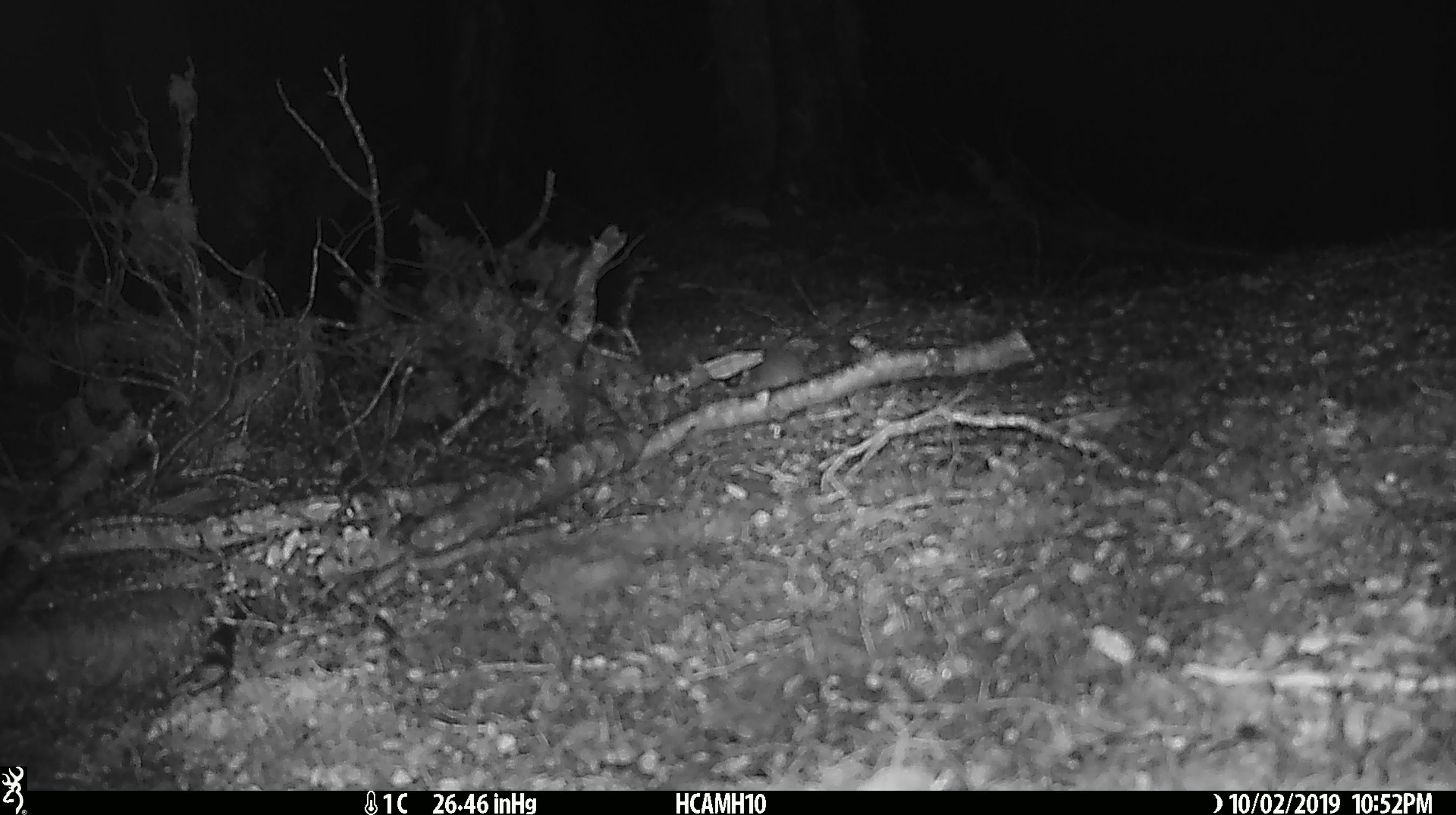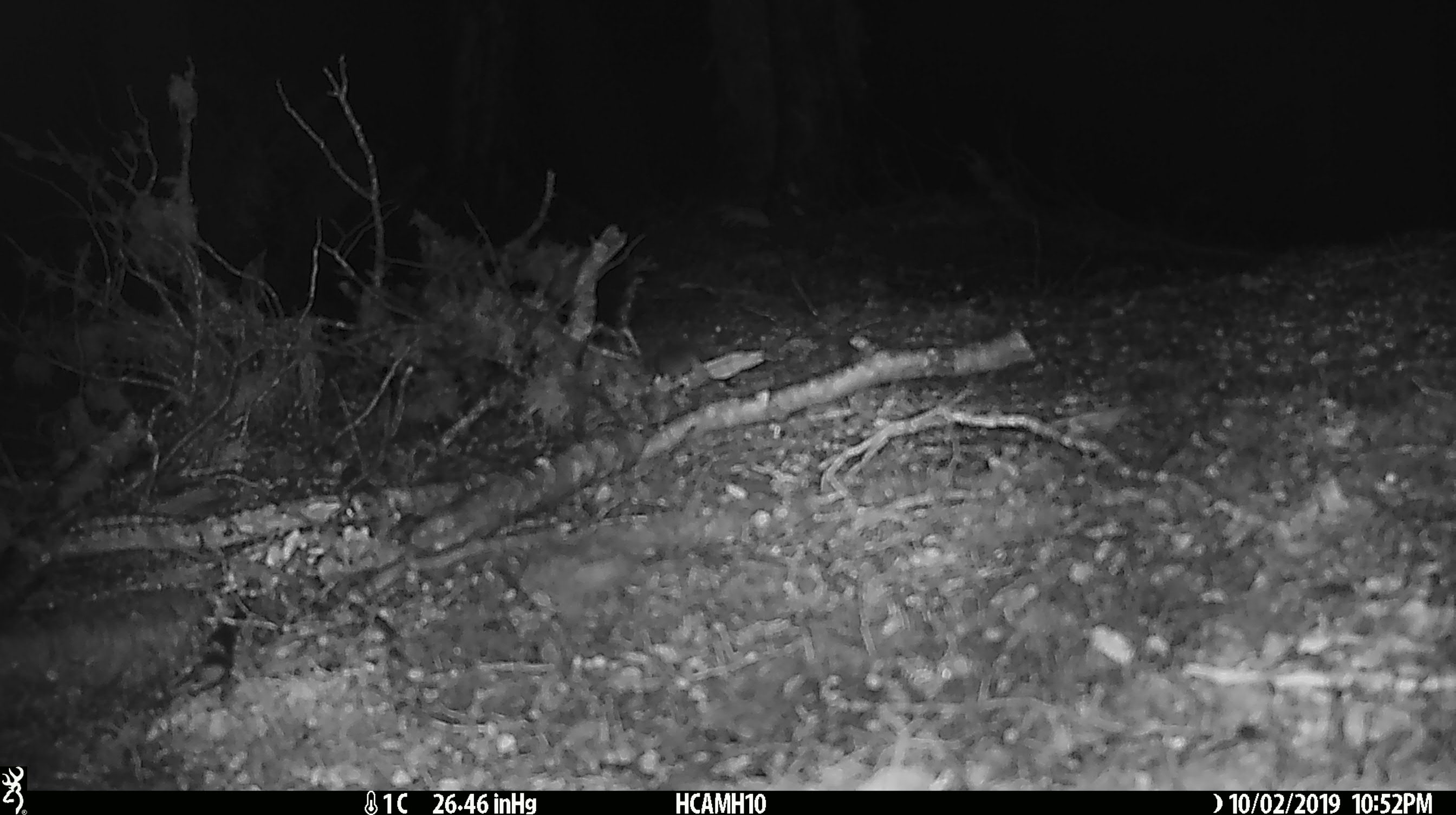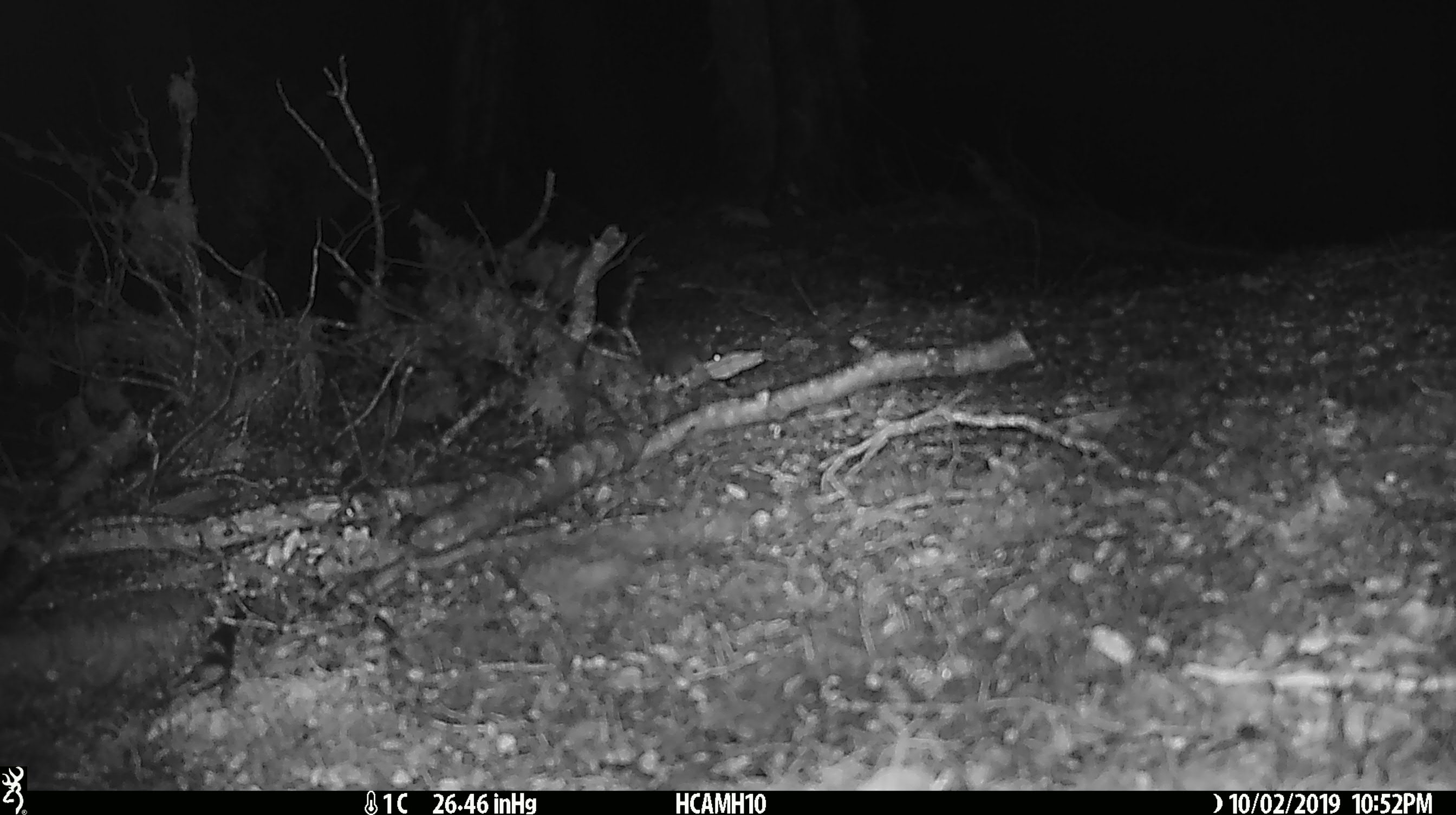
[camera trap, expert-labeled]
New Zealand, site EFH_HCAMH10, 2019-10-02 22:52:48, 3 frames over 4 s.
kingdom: Animalia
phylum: Chordata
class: Mammalia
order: Rodentia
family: Muridae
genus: Mus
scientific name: Mus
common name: mouse